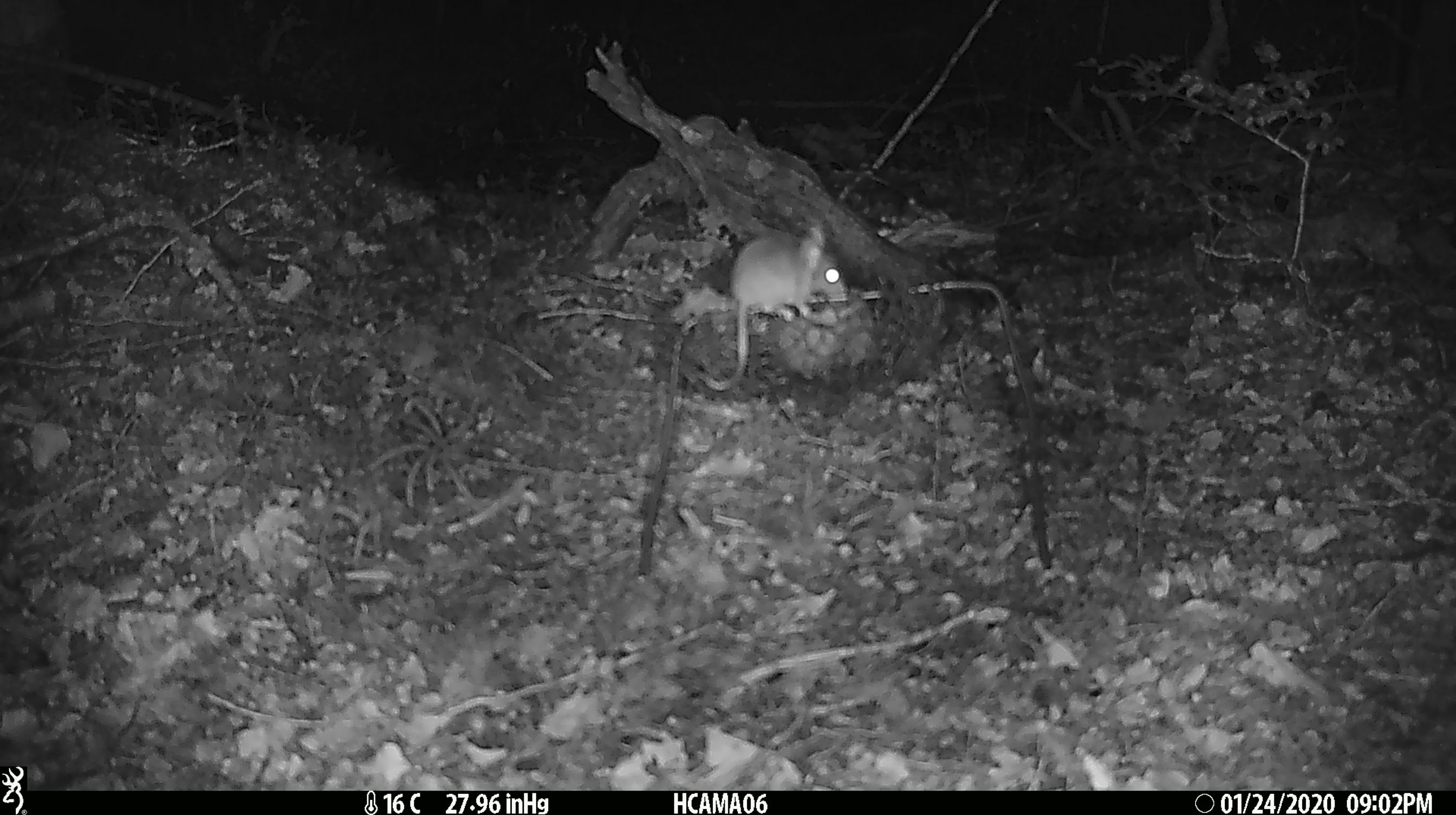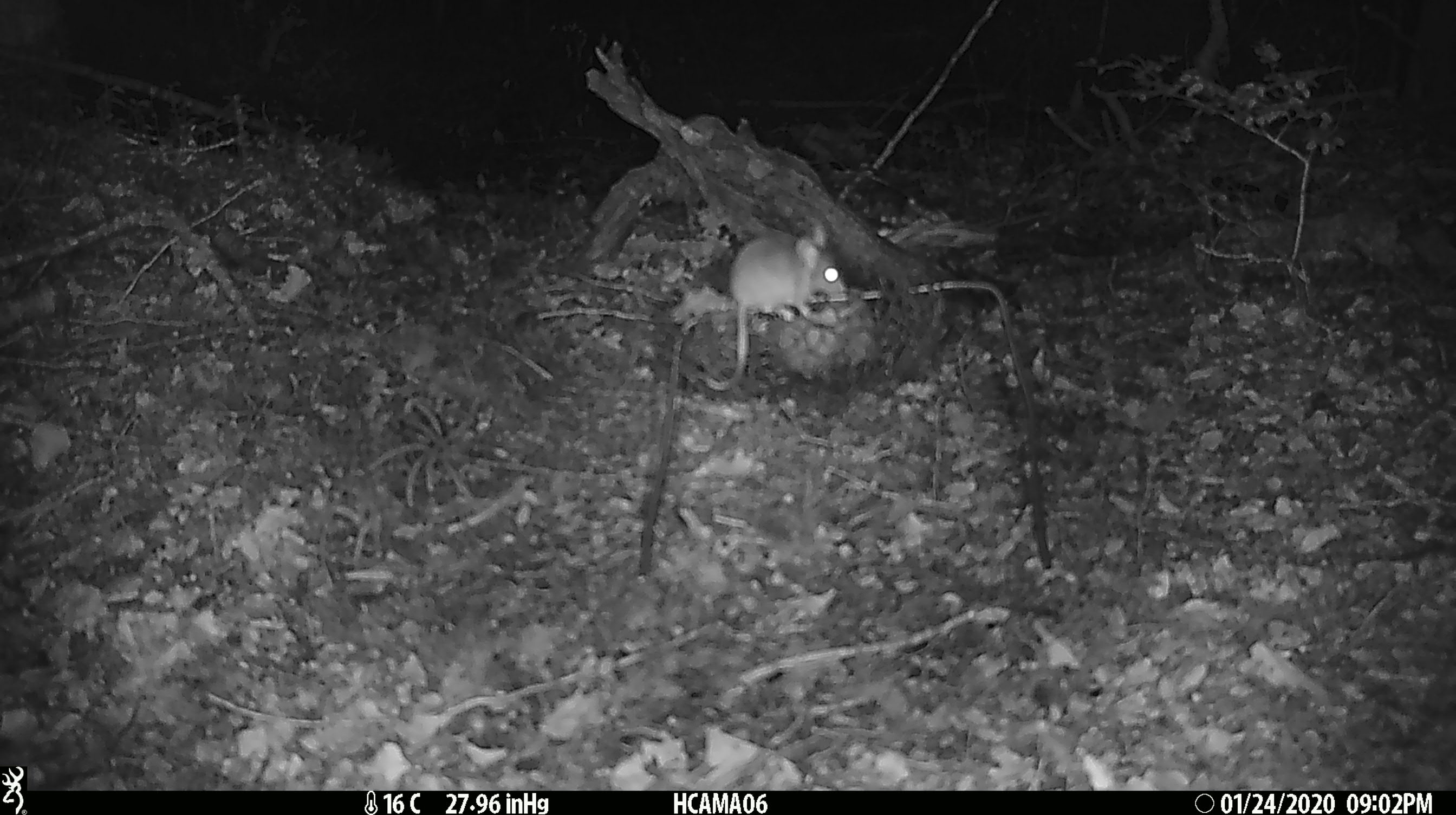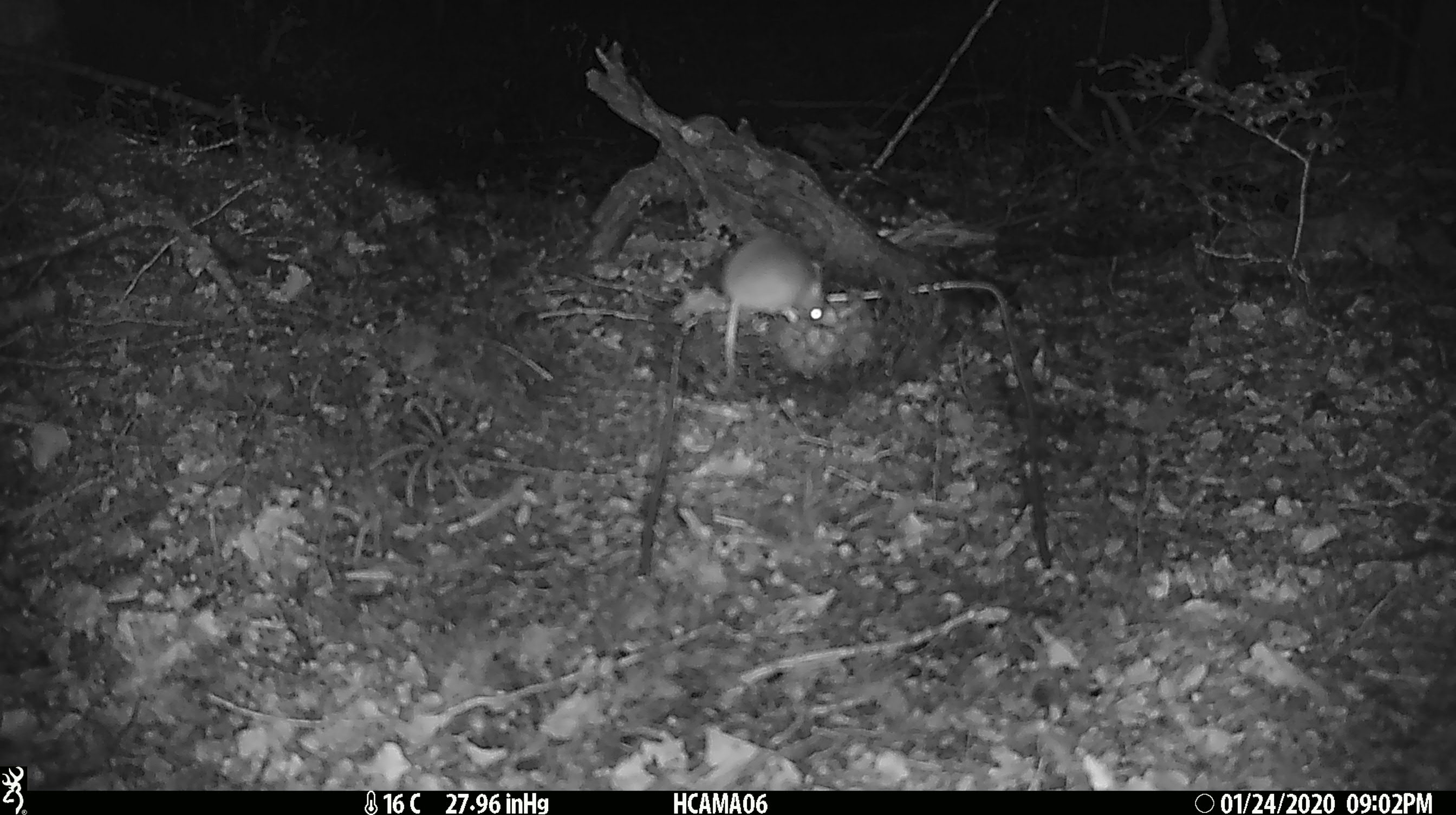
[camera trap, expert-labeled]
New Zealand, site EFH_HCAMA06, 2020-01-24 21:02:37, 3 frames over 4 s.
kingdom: Animalia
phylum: Chordata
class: Mammalia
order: Rodentia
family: Muridae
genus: Mus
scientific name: Mus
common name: mouse